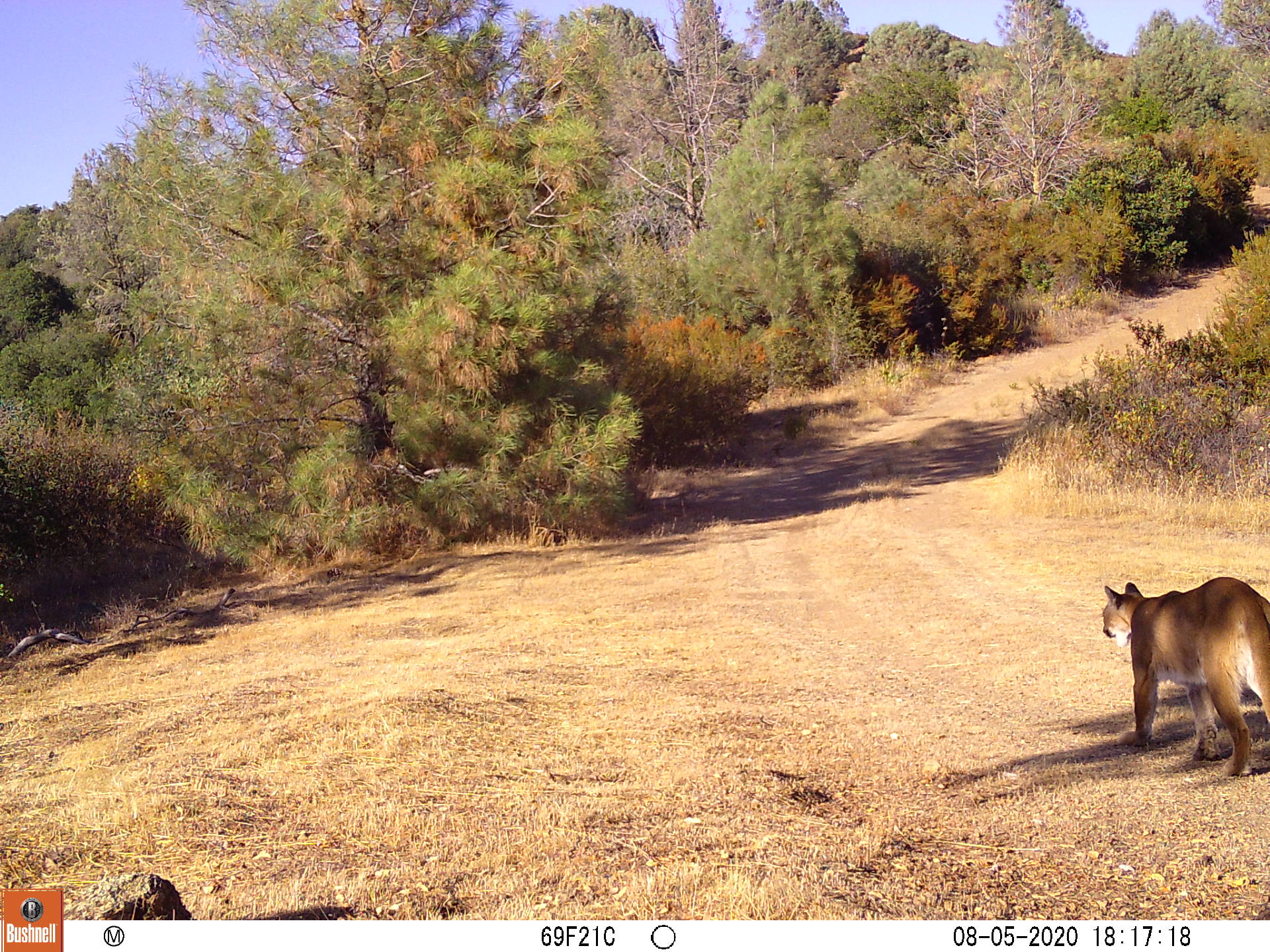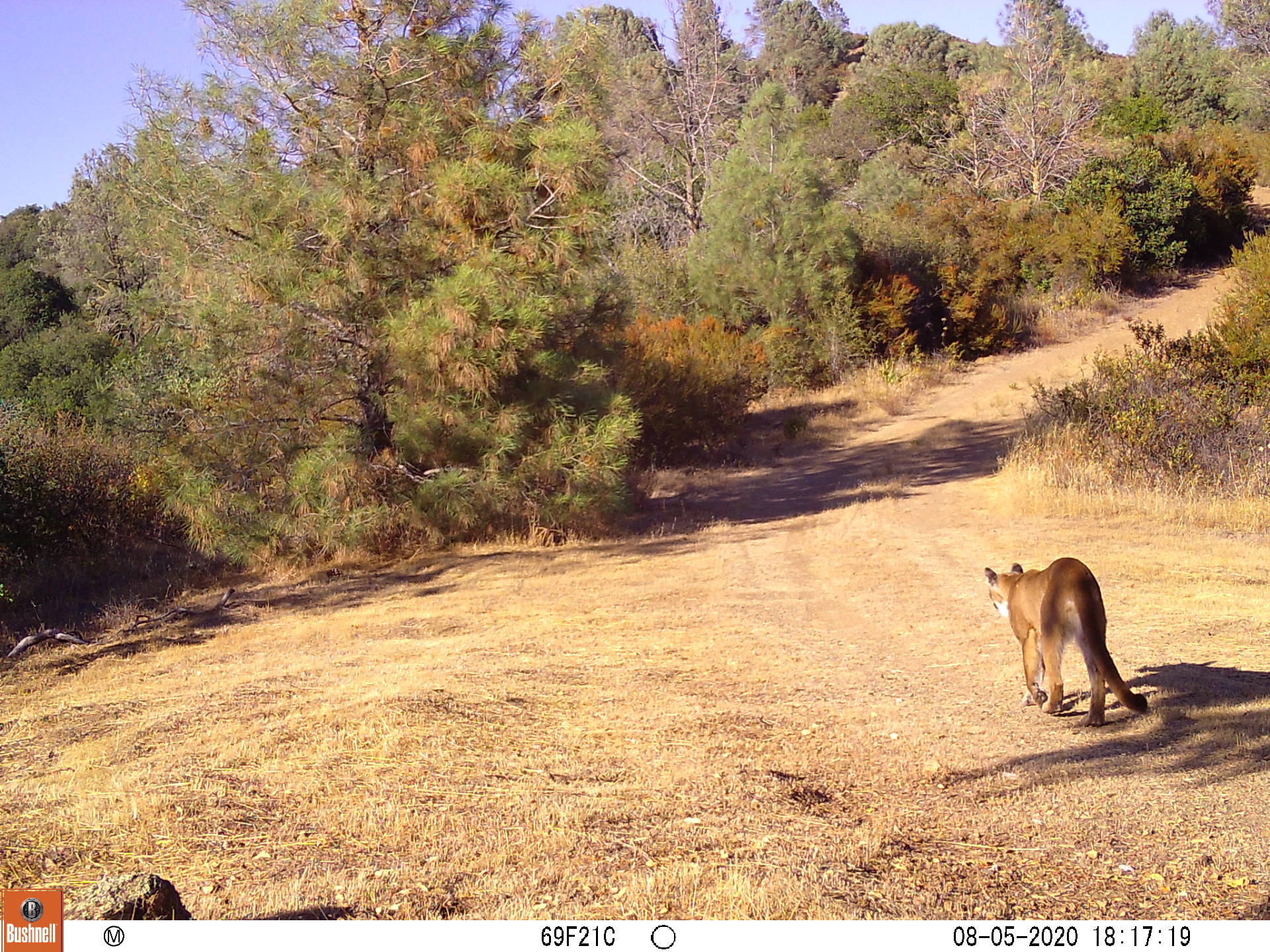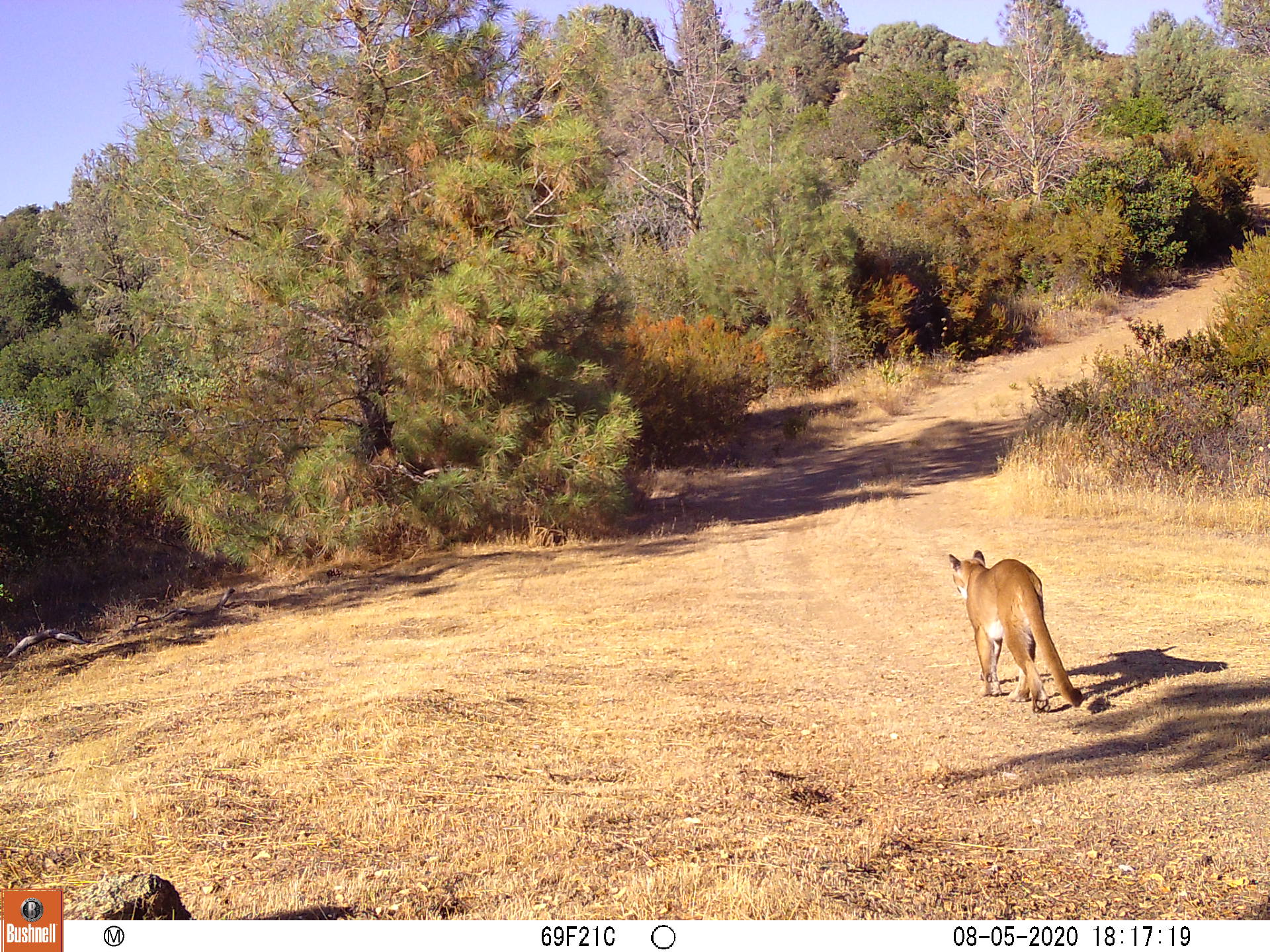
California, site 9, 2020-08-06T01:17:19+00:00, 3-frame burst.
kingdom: Animalia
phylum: Chordata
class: Mammalia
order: Carnivora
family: Felidae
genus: Puma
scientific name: Puma concolor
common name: puma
Puma (Puma concolor).